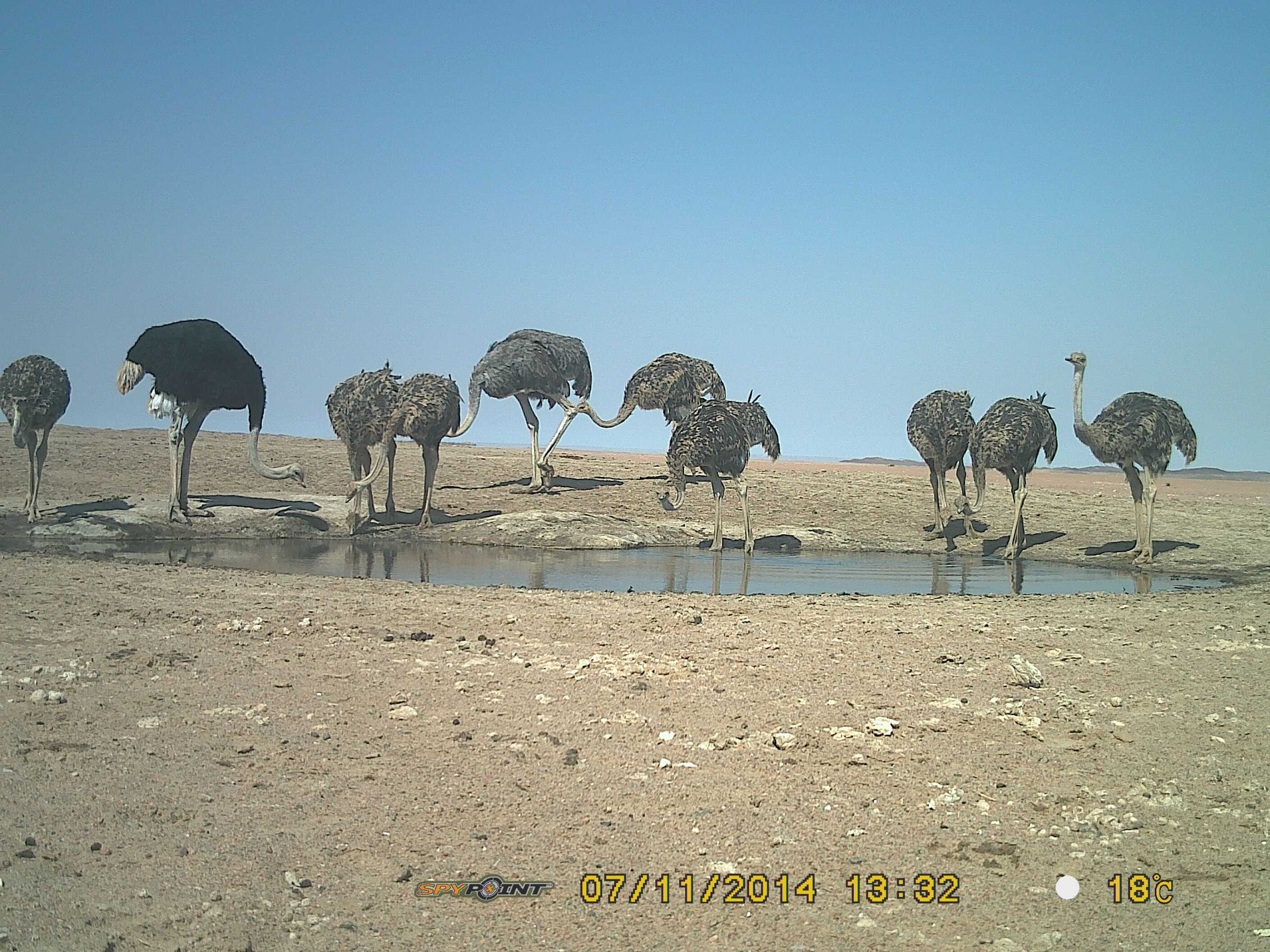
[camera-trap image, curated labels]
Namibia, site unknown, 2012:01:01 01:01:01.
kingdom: Animalia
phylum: Chordata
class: Aves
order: Struthioniformes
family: Struthionidae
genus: Struthio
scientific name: Struthio camelus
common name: common ostrich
Struthio camelus (common ostrich).